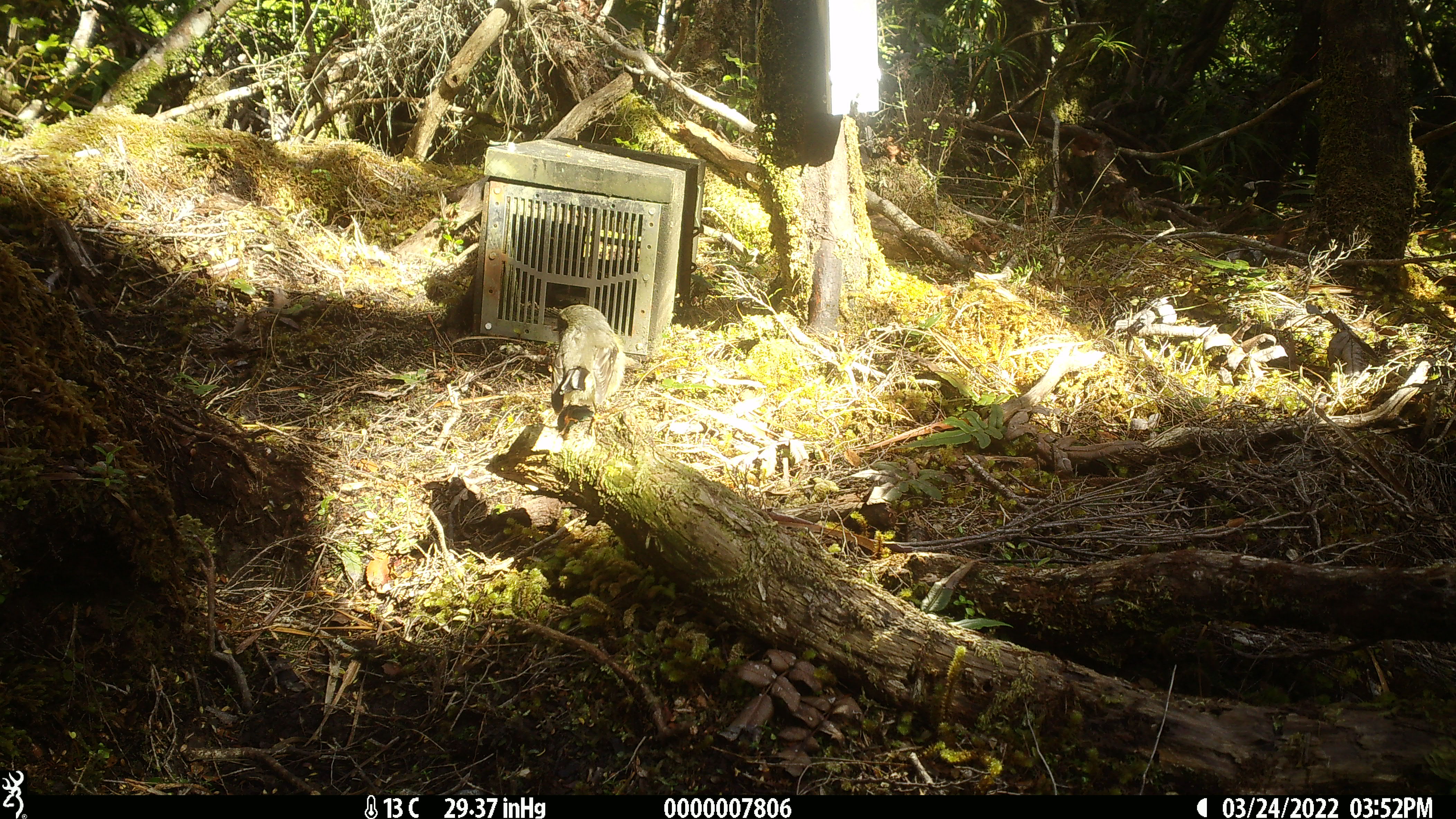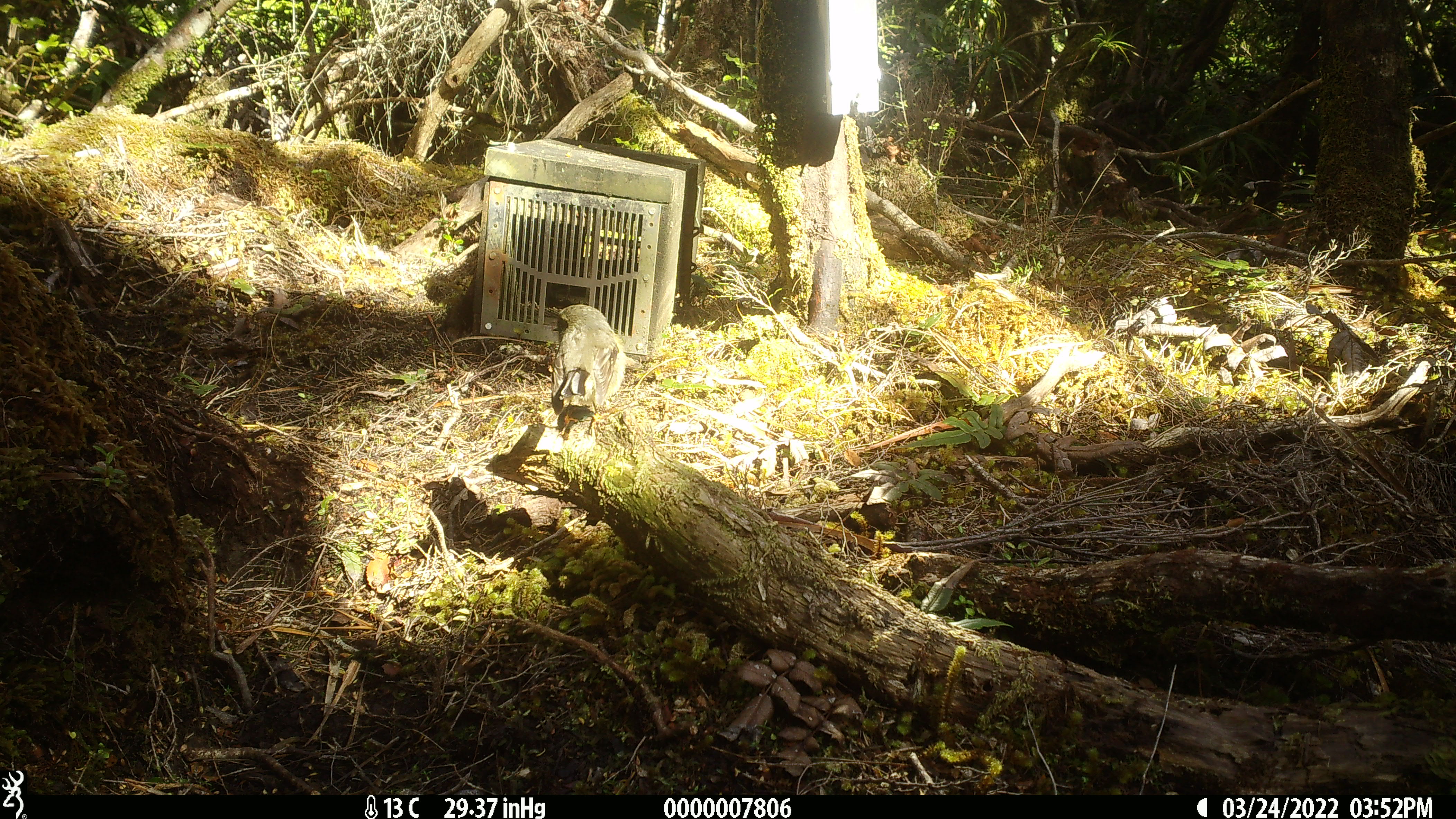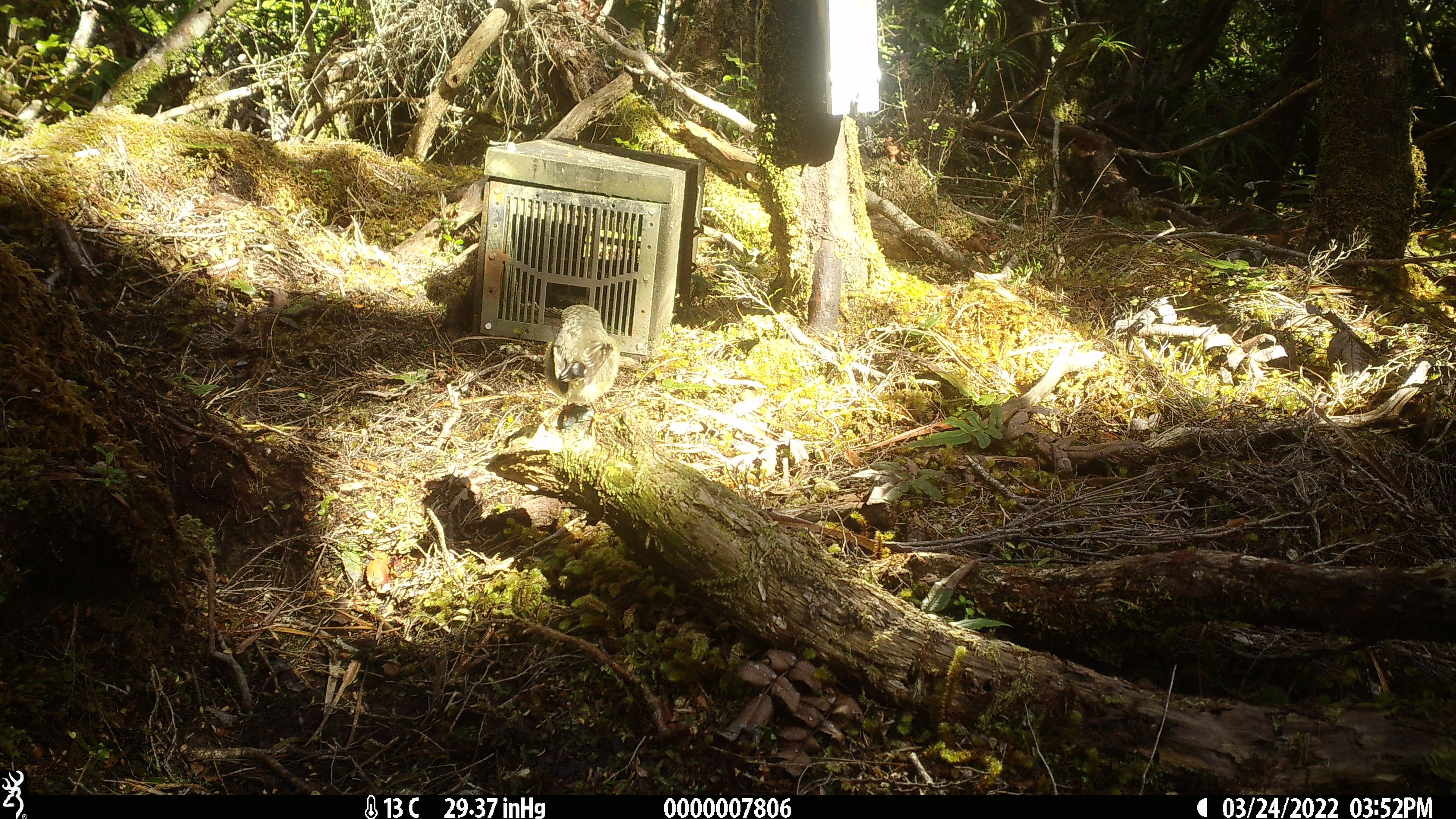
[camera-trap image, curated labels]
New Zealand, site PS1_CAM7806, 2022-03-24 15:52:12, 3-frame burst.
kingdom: Animalia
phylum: Chordata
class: Aves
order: Passeriformes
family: Petroicidae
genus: Petroica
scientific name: Petroica macrocephala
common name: tomtit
Tomtit (Petroica macrocephala).